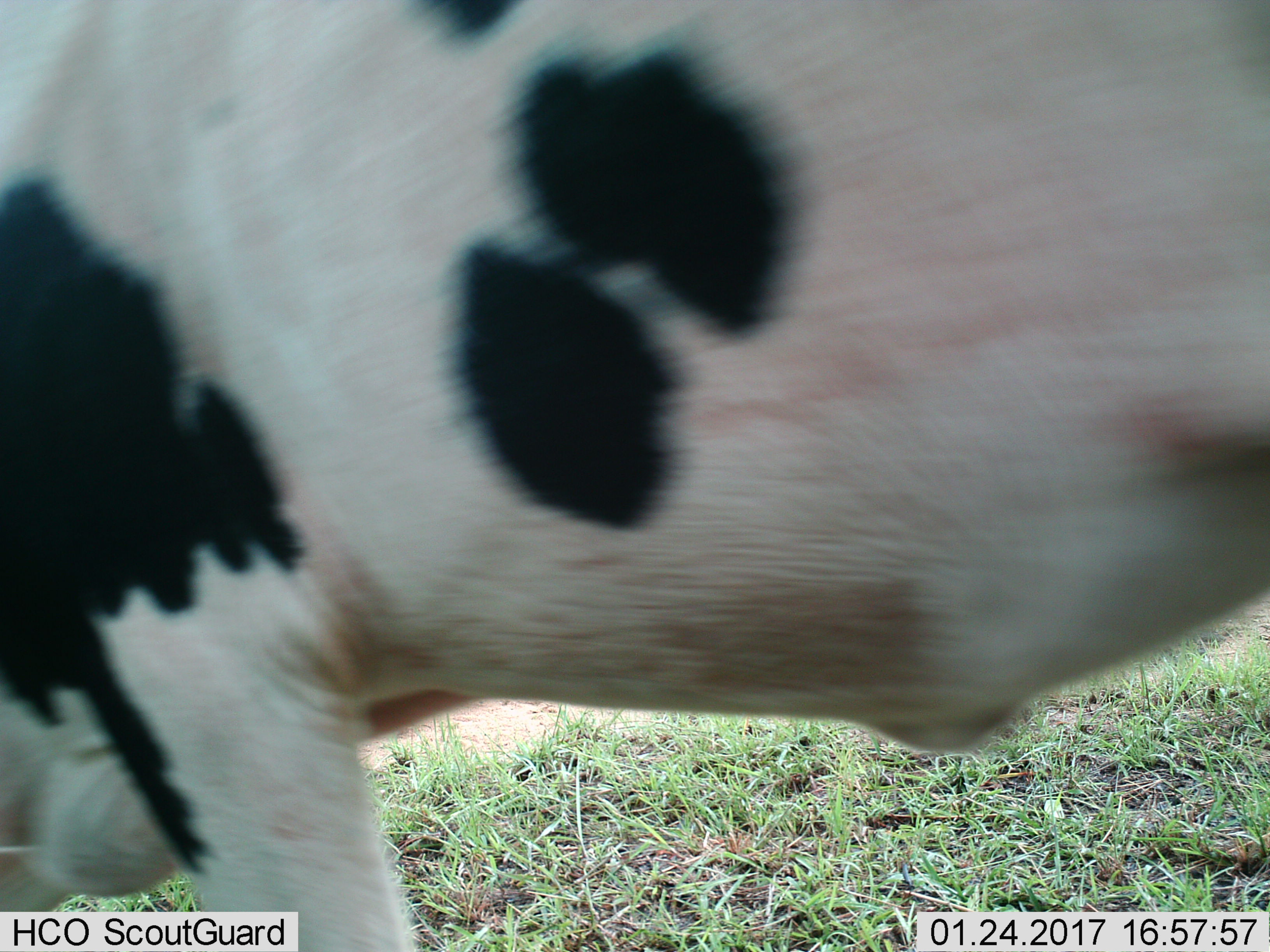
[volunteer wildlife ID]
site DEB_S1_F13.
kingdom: Animalia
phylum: Chordata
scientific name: Vertebrata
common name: domestic animal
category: domesticanimal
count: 1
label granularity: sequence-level